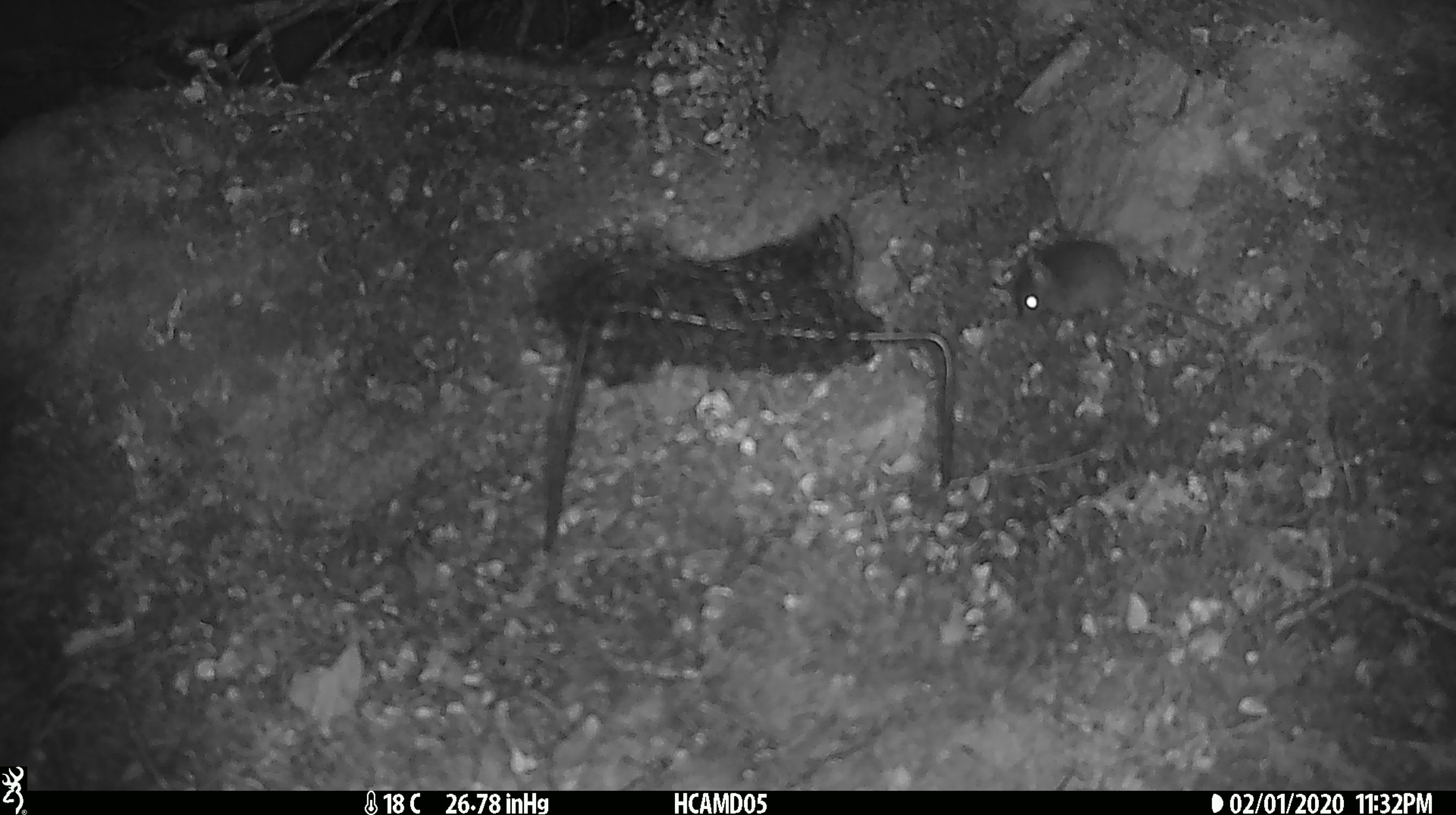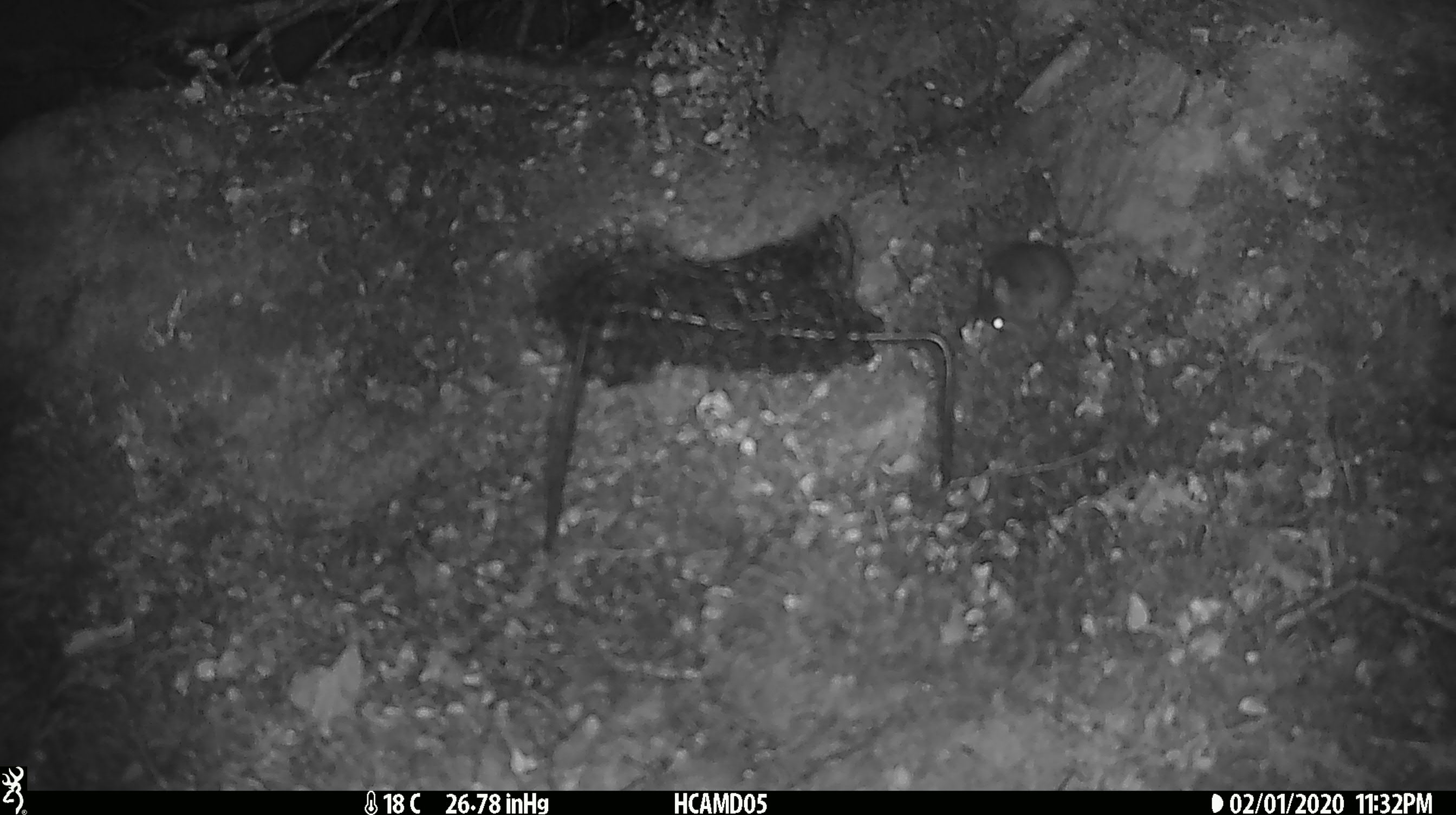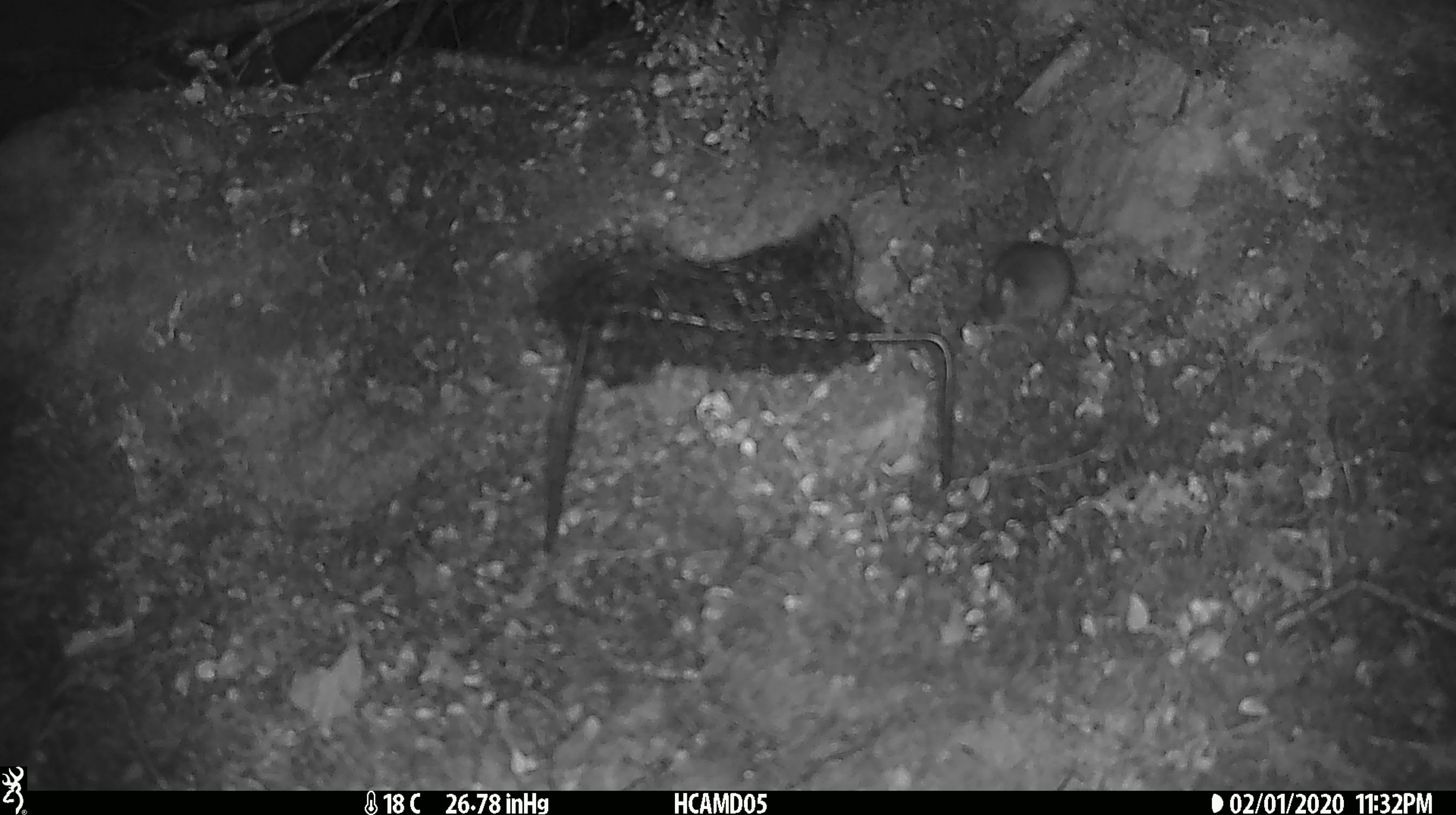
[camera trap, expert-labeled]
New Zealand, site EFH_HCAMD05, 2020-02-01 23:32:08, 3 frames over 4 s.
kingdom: Animalia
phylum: Chordata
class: Mammalia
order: Rodentia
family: Muridae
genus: Mus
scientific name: Mus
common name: mouse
Mouse (Mus).